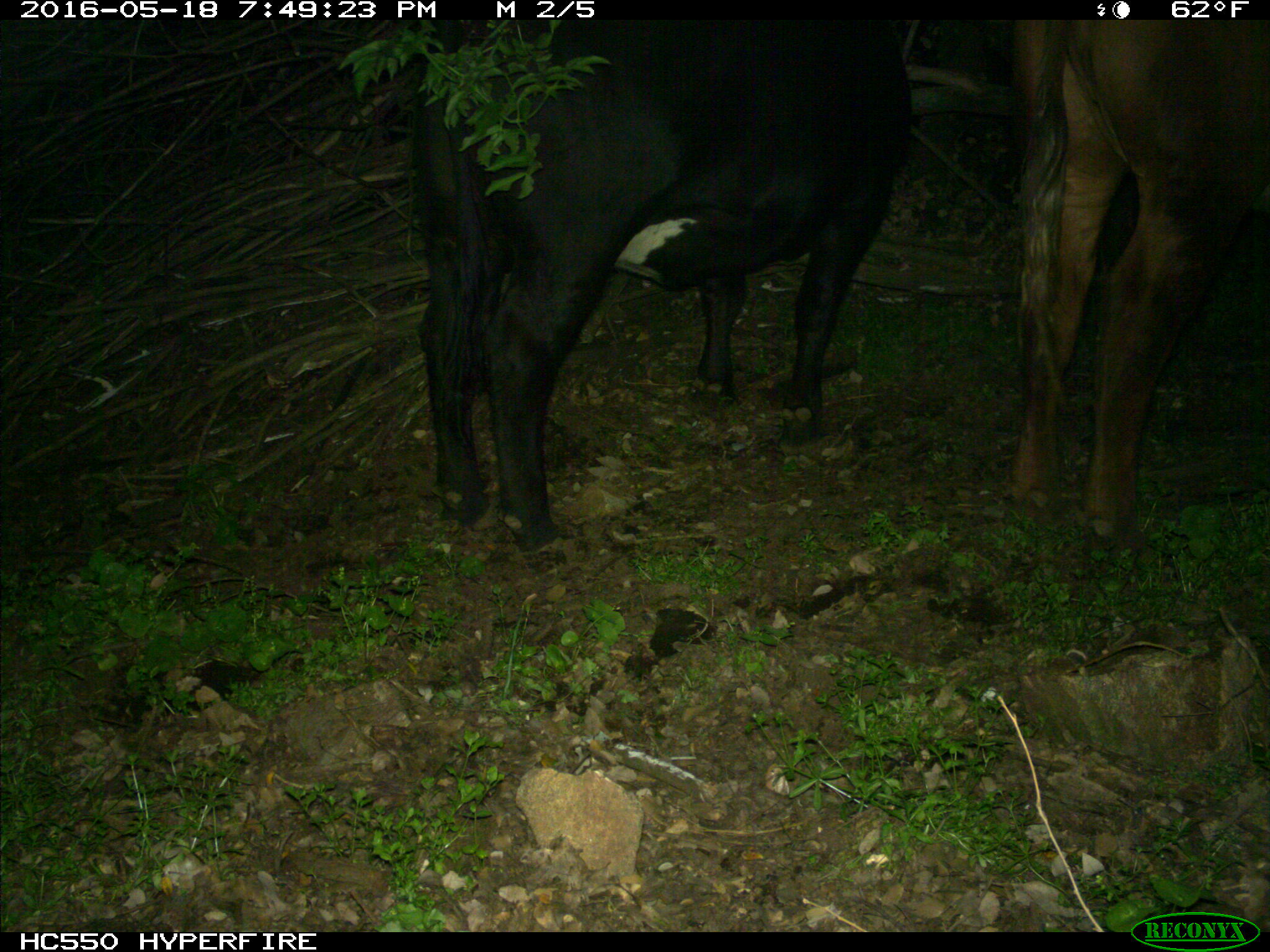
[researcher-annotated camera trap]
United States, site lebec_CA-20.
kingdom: Animalia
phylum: Chordata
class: Mammalia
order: Artiodactyla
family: Bovidae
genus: Bos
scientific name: Bos taurus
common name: domestic cow